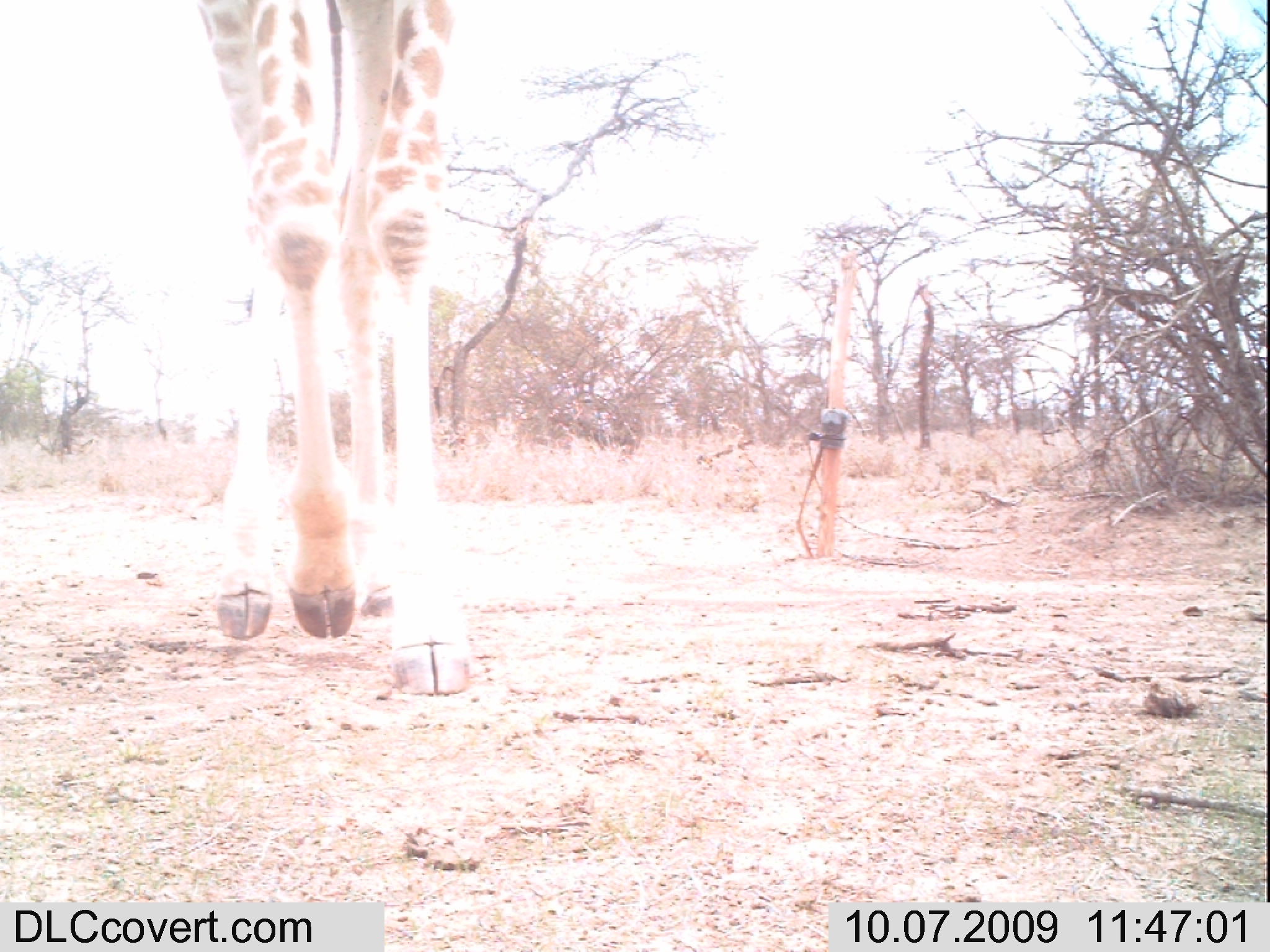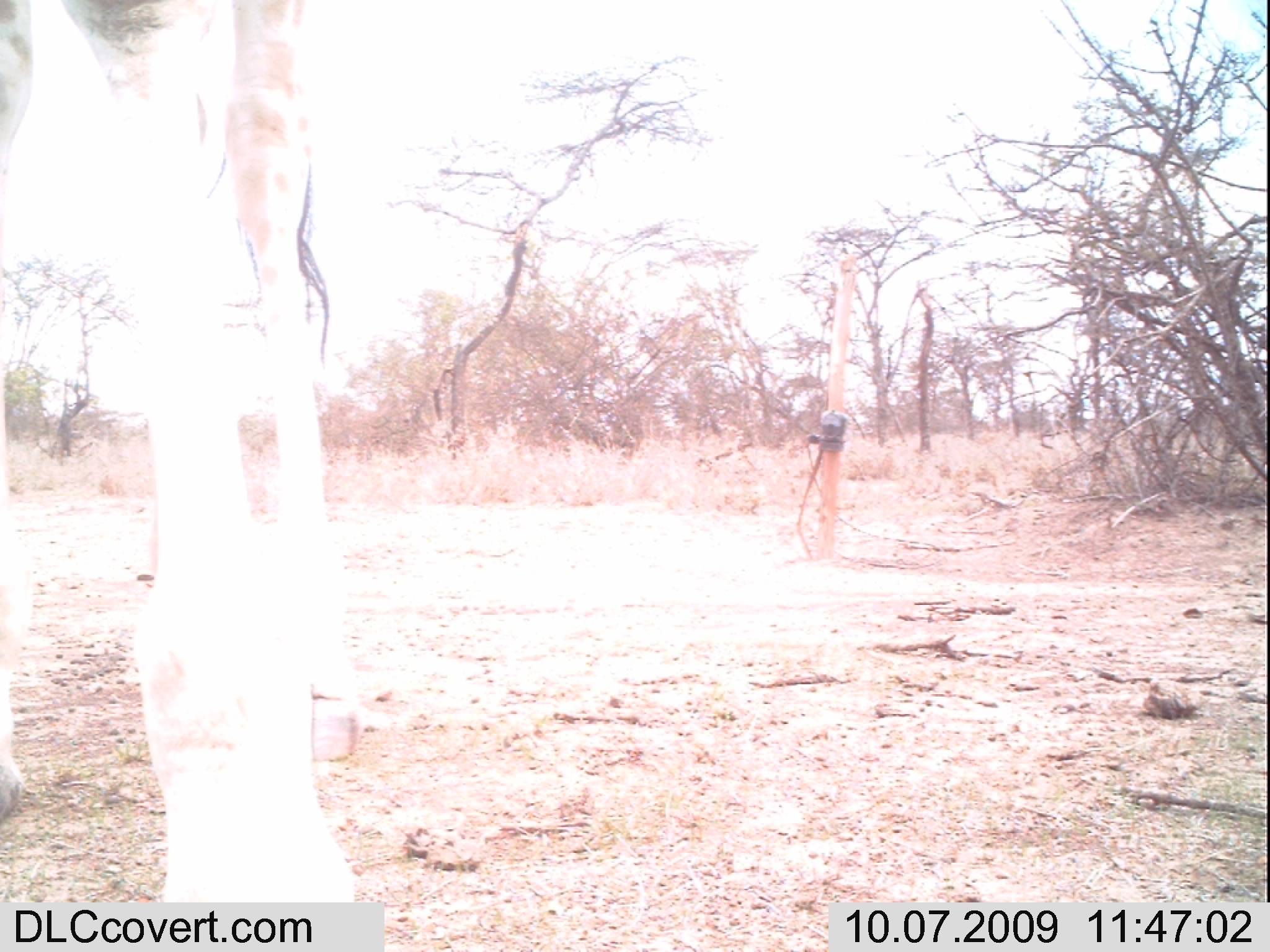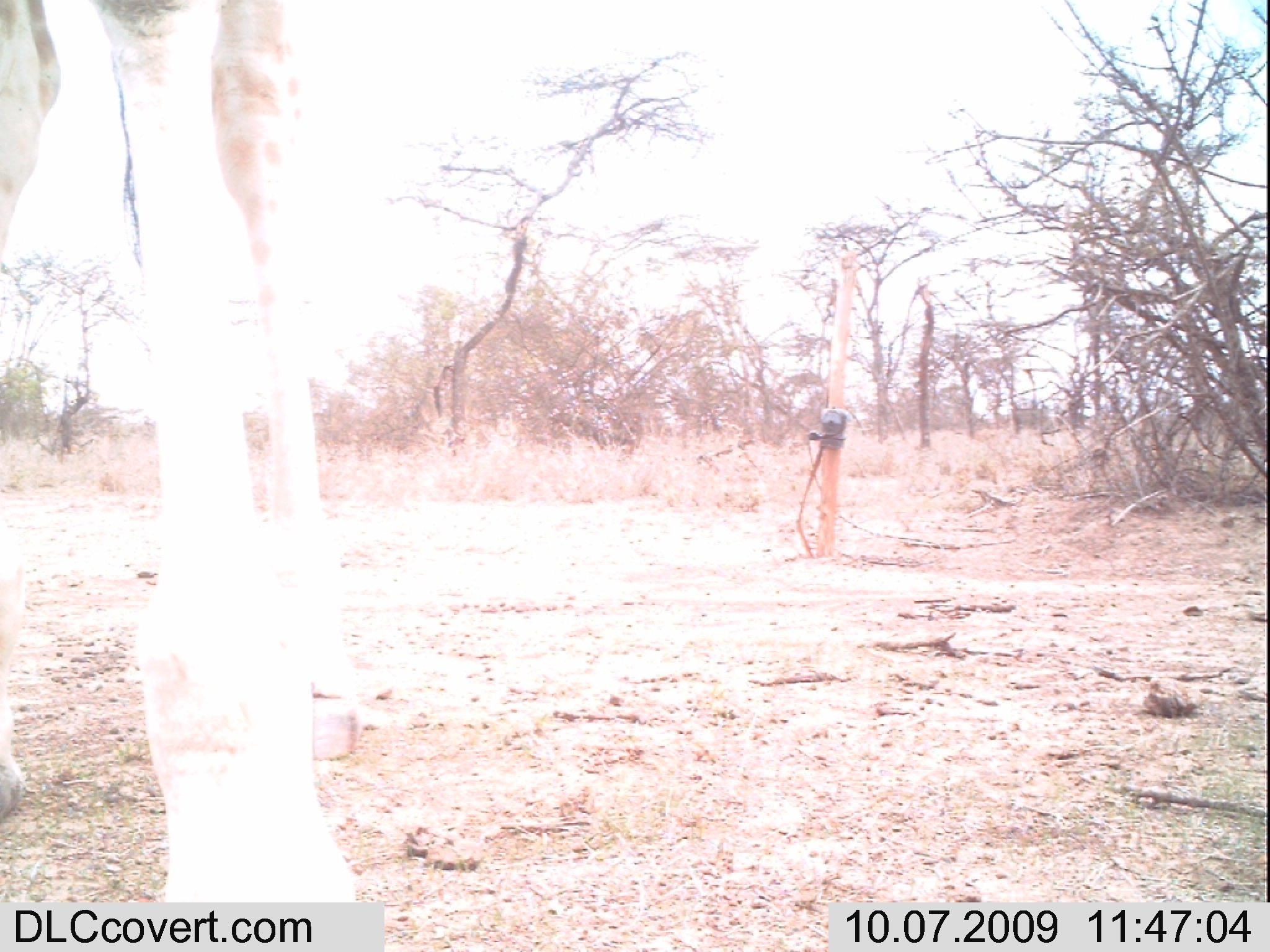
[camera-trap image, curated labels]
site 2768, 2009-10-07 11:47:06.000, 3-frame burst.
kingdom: Animalia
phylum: Chordata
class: Mammalia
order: Artiodactyla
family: Giraffidae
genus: Giraffa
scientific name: Giraffa camelopardalis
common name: giraffe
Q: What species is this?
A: Giraffa camelopardalis (giraffe).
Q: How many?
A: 1.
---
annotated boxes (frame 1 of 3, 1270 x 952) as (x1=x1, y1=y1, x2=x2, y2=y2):
giraffa camelopardalis: (x1=193, y1=0, x2=473, y2=697)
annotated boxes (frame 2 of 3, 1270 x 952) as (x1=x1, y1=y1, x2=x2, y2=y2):
giraffa camelopardalis: (x1=0, y1=0, x2=371, y2=949)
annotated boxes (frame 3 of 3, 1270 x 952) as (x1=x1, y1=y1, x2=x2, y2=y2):
giraffa camelopardalis: (x1=0, y1=0, x2=368, y2=950)